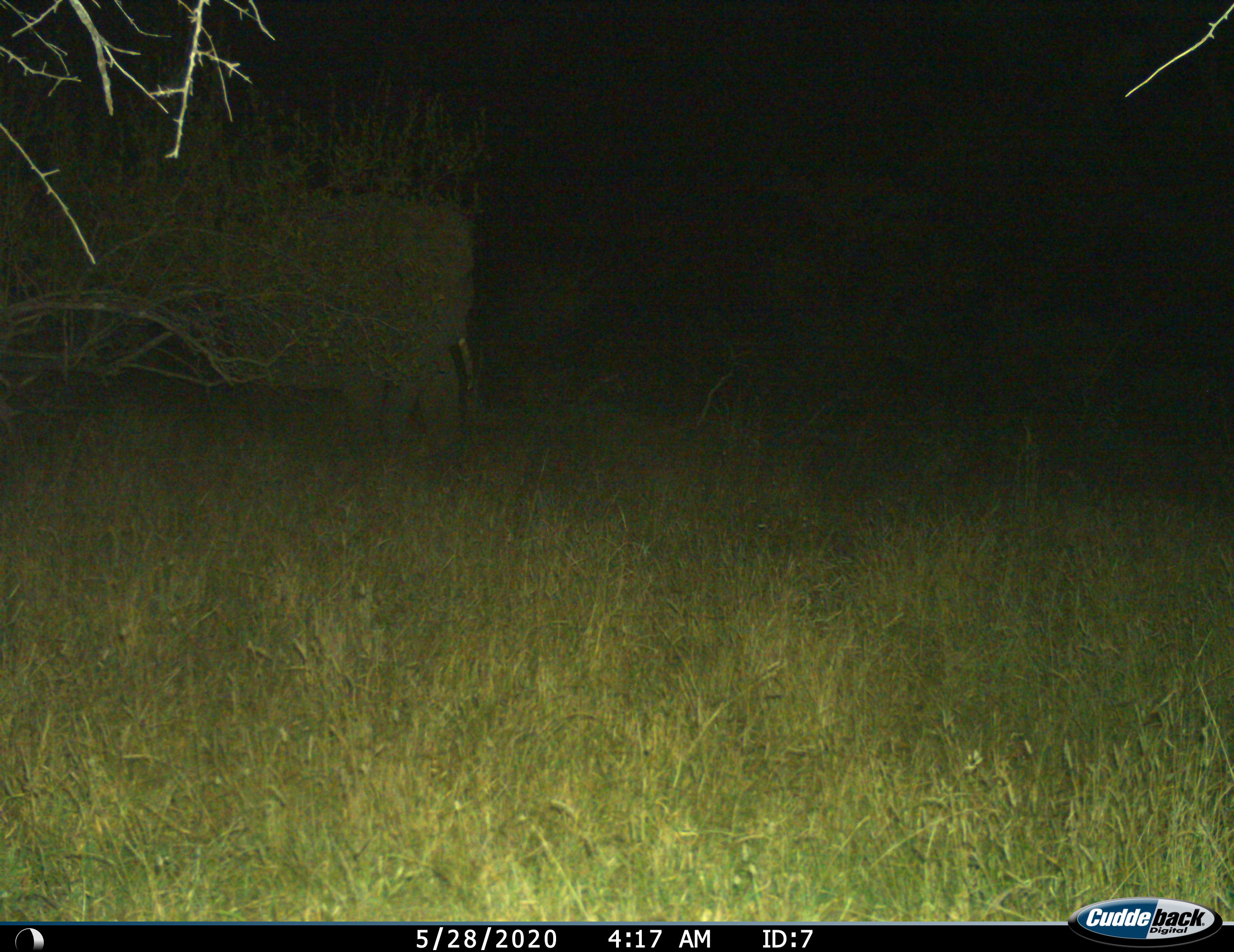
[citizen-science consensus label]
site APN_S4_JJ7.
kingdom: Animalia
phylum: Chordata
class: Mammalia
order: Proboscidea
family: Elephantidae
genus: Loxodonta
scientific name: Loxodonta africana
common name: african bush elephant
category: elephant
Elephant (african bush elephant) (Loxodonta africana), count 1. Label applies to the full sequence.